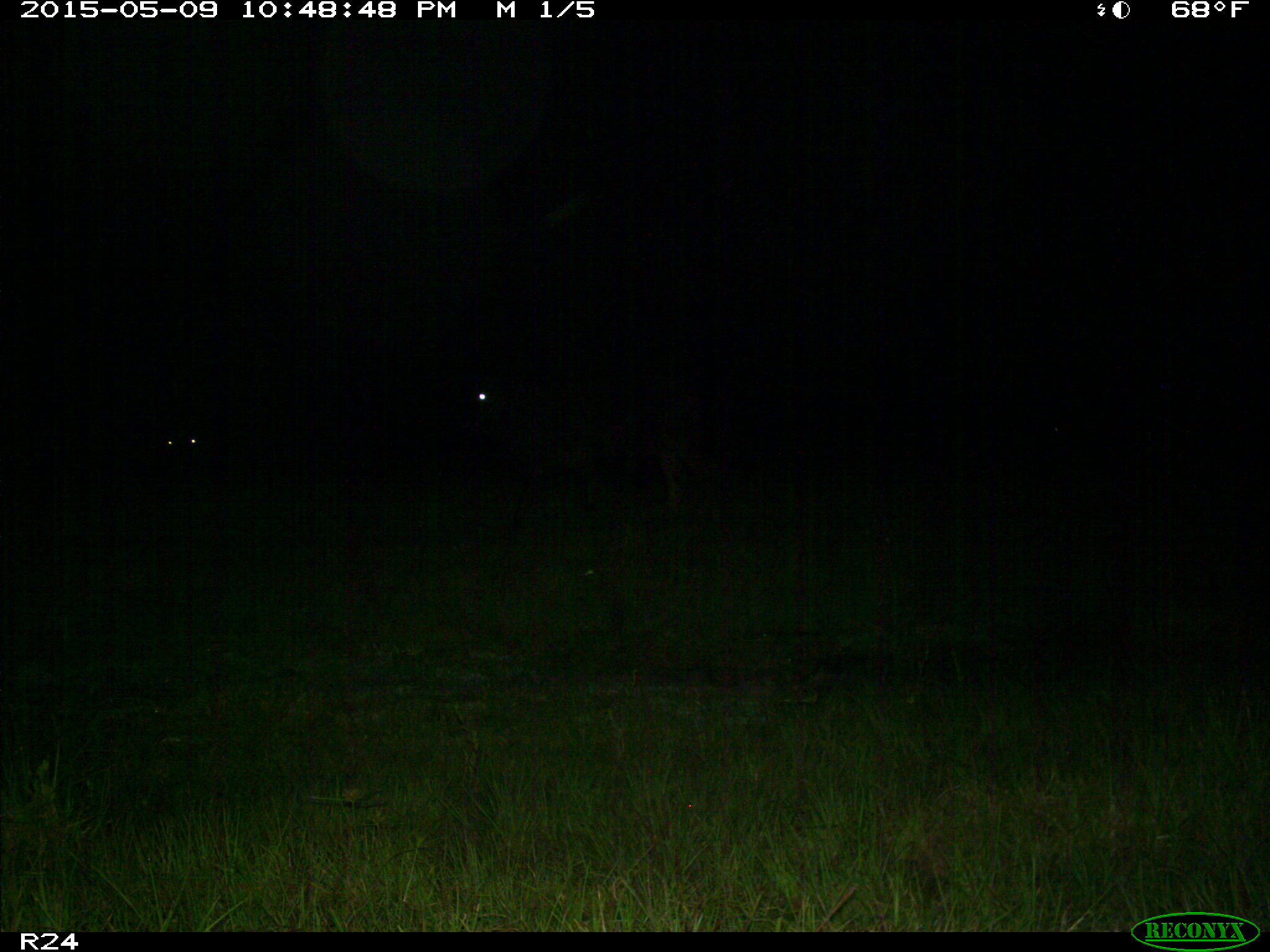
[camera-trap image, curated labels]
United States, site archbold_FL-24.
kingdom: Animalia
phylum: Chordata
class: Mammalia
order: Artiodactyla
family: Bovidae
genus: Bos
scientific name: Bos taurus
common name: domestic cow